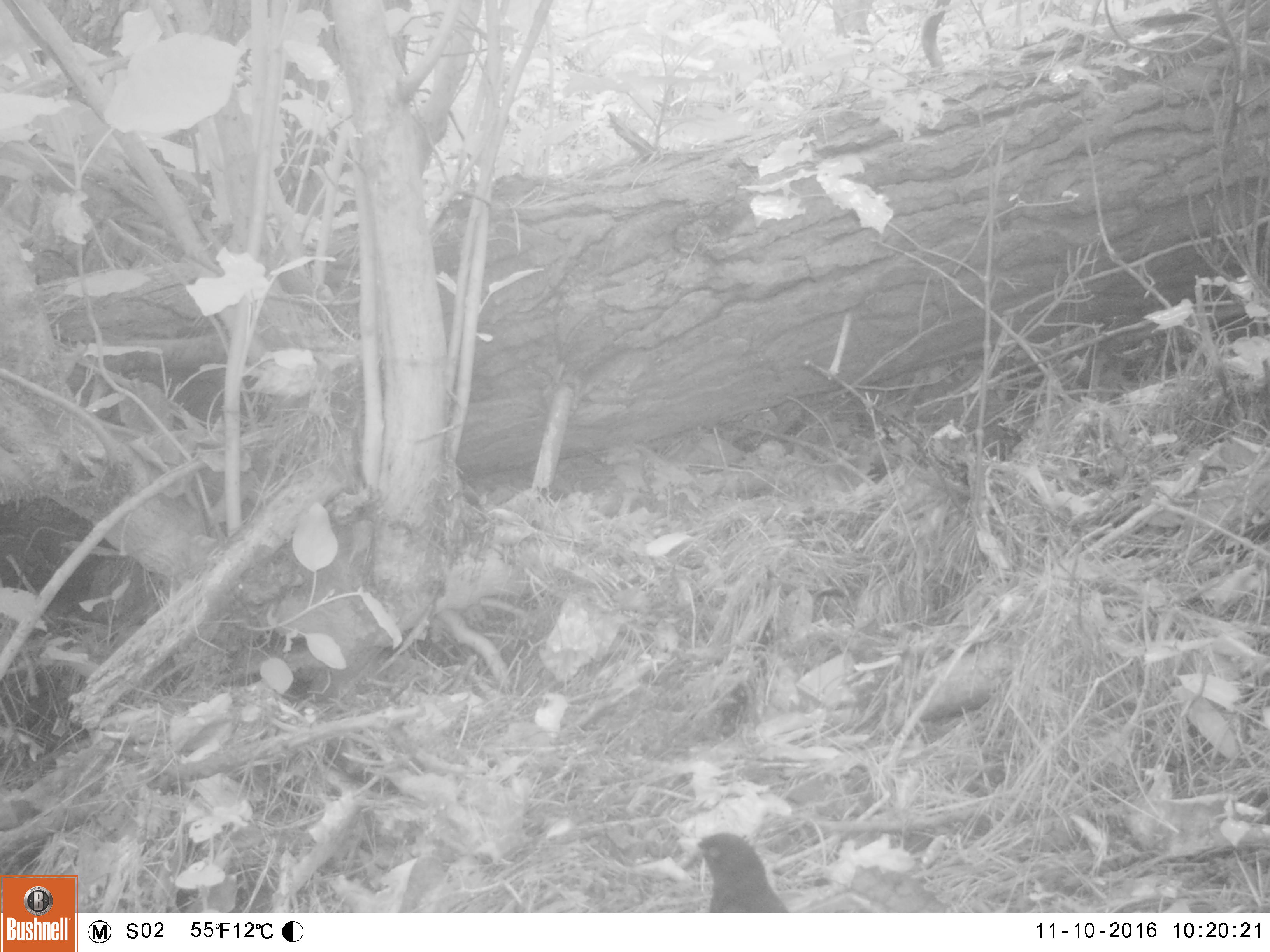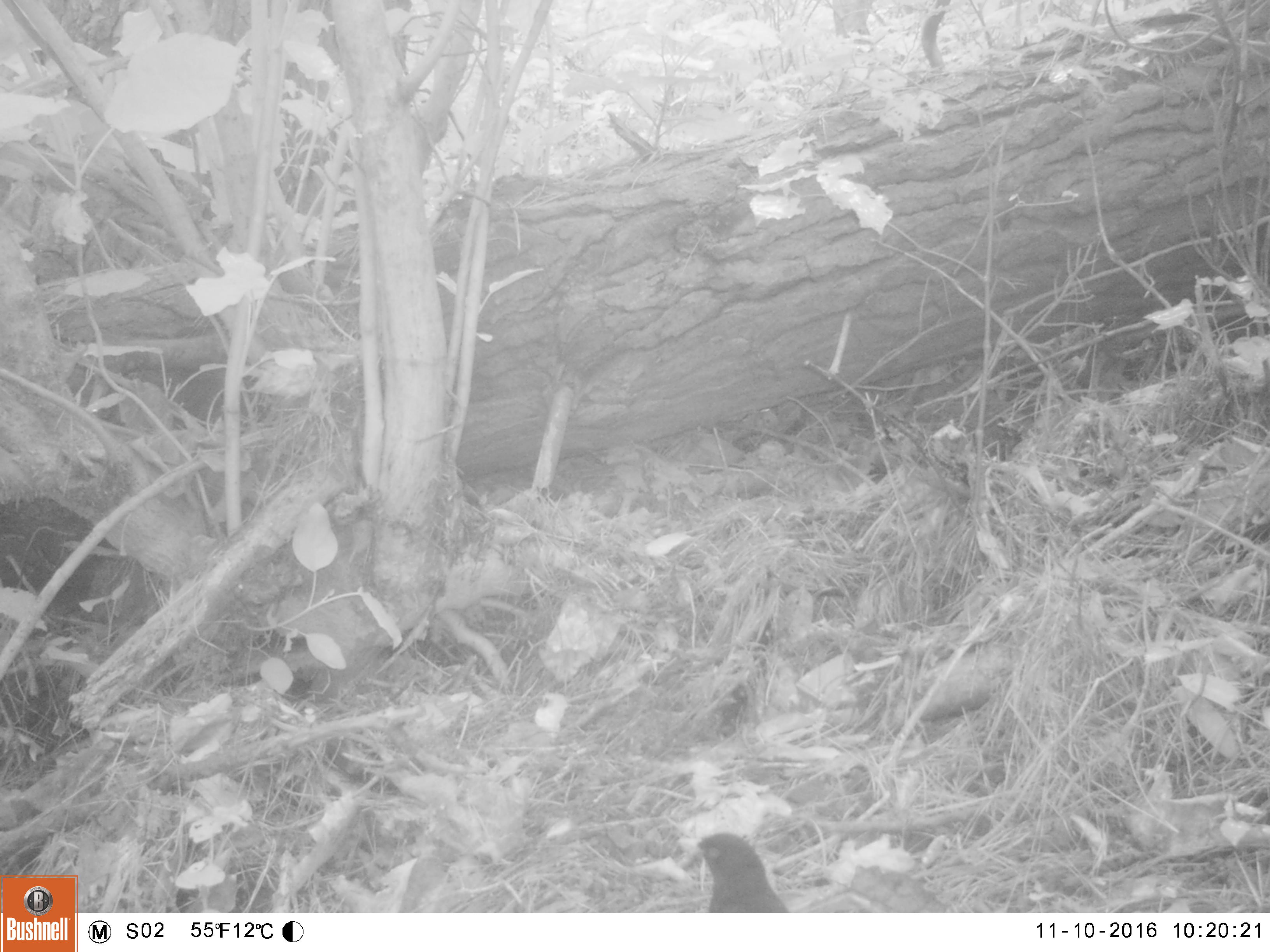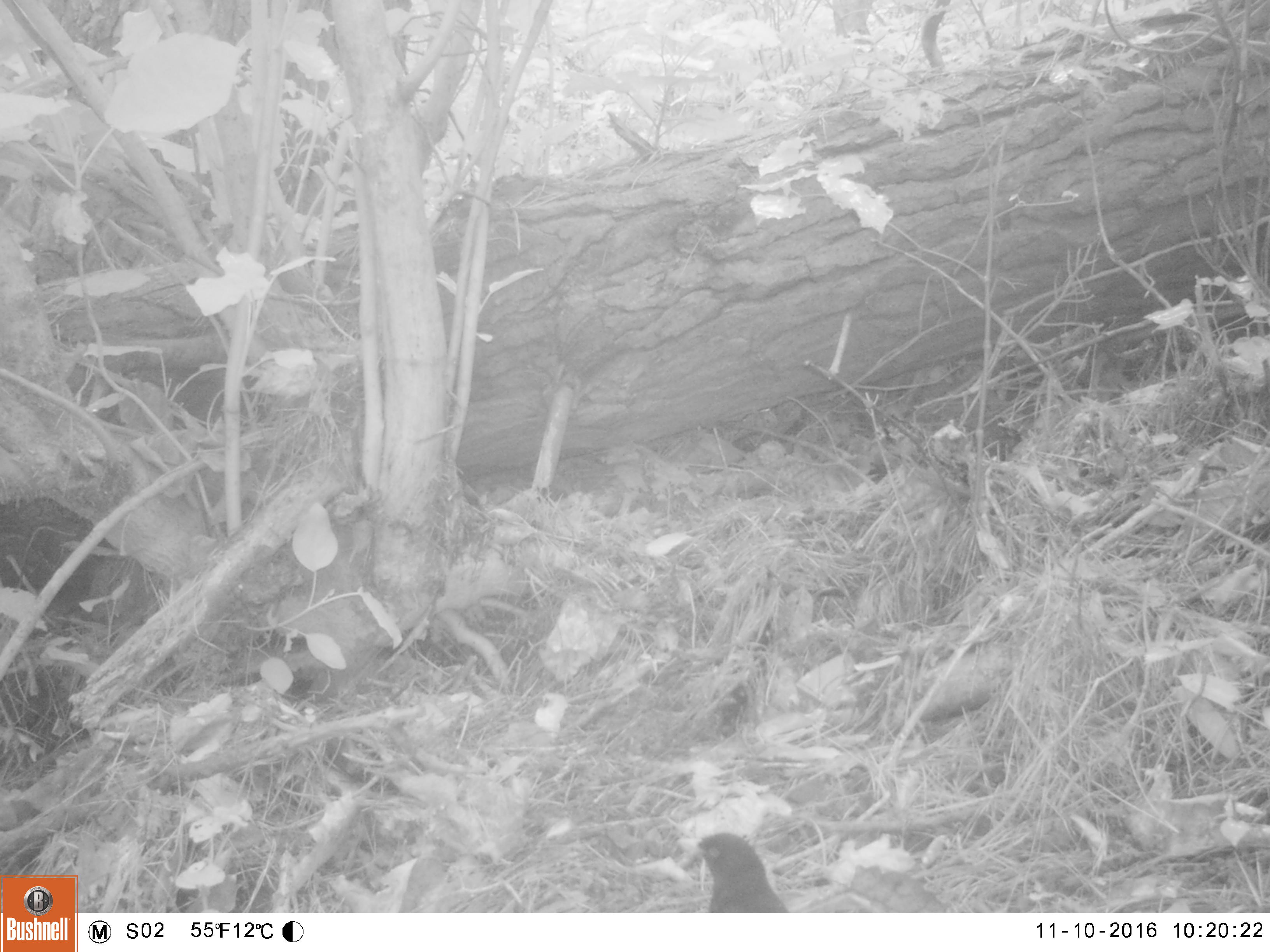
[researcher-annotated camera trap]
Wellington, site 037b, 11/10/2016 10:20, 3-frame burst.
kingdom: Animalia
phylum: Chordata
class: Aves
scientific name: Aves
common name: bird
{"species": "bird (Aves)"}